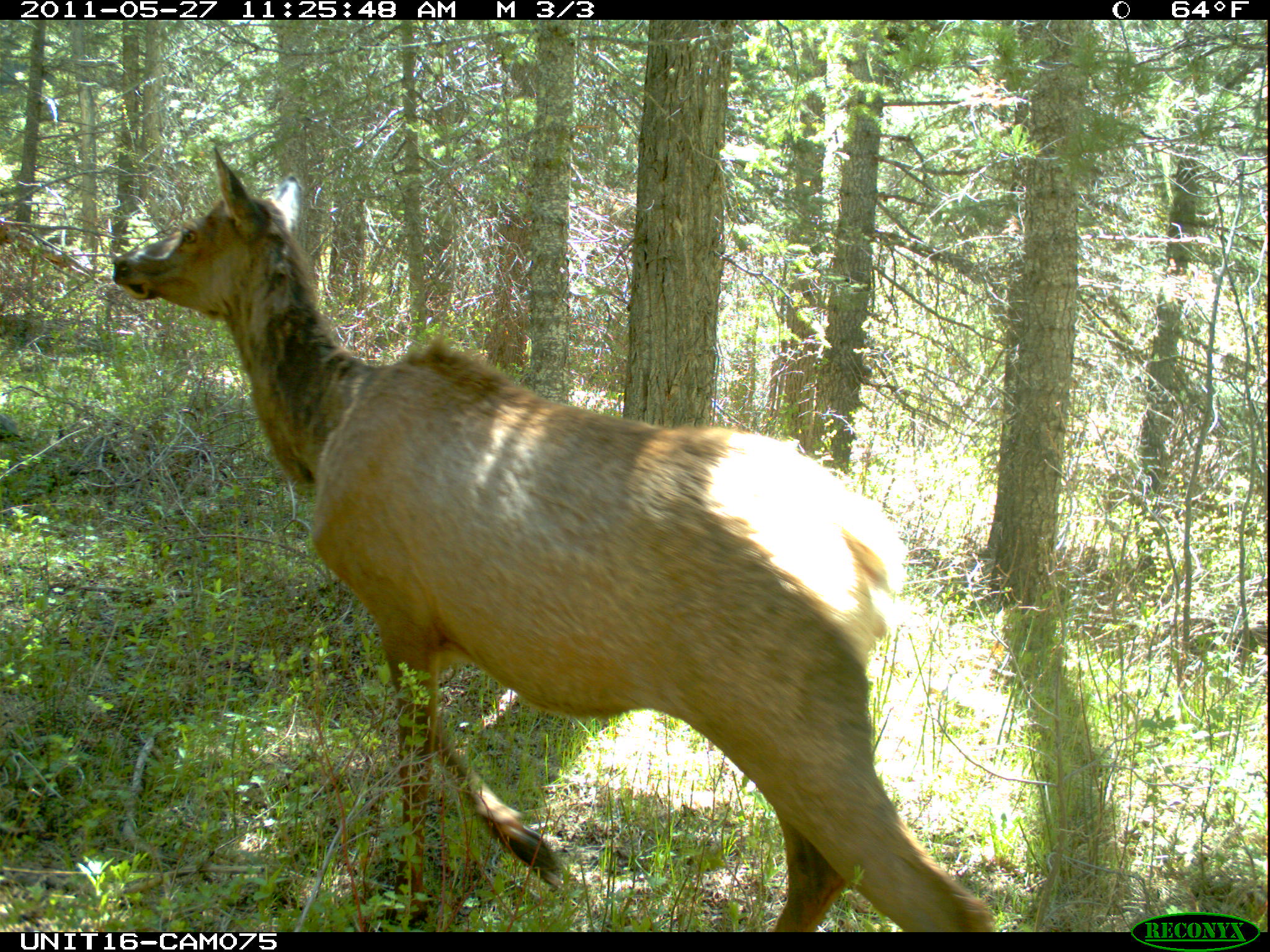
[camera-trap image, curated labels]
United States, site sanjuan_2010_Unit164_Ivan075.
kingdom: Animalia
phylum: Chordata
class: Mammalia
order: Artiodactyla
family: Cervidae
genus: Cervus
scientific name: Cervus elaphus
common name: red deer